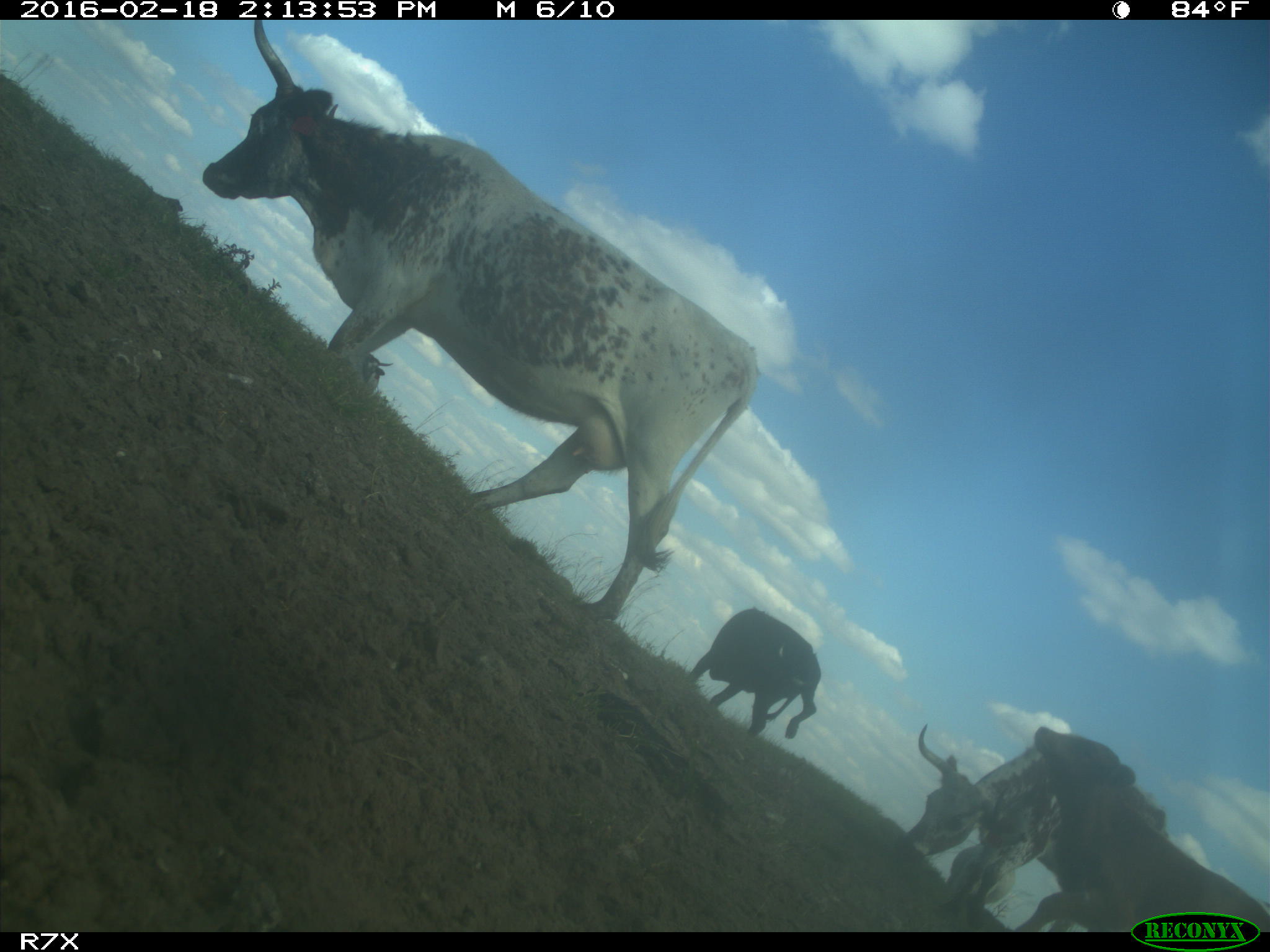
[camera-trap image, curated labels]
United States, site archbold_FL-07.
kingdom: Animalia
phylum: Chordata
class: Mammalia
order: Artiodactyla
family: Bovidae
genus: Bos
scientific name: Bos taurus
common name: domestic cow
Bos taurus (domestic cow).